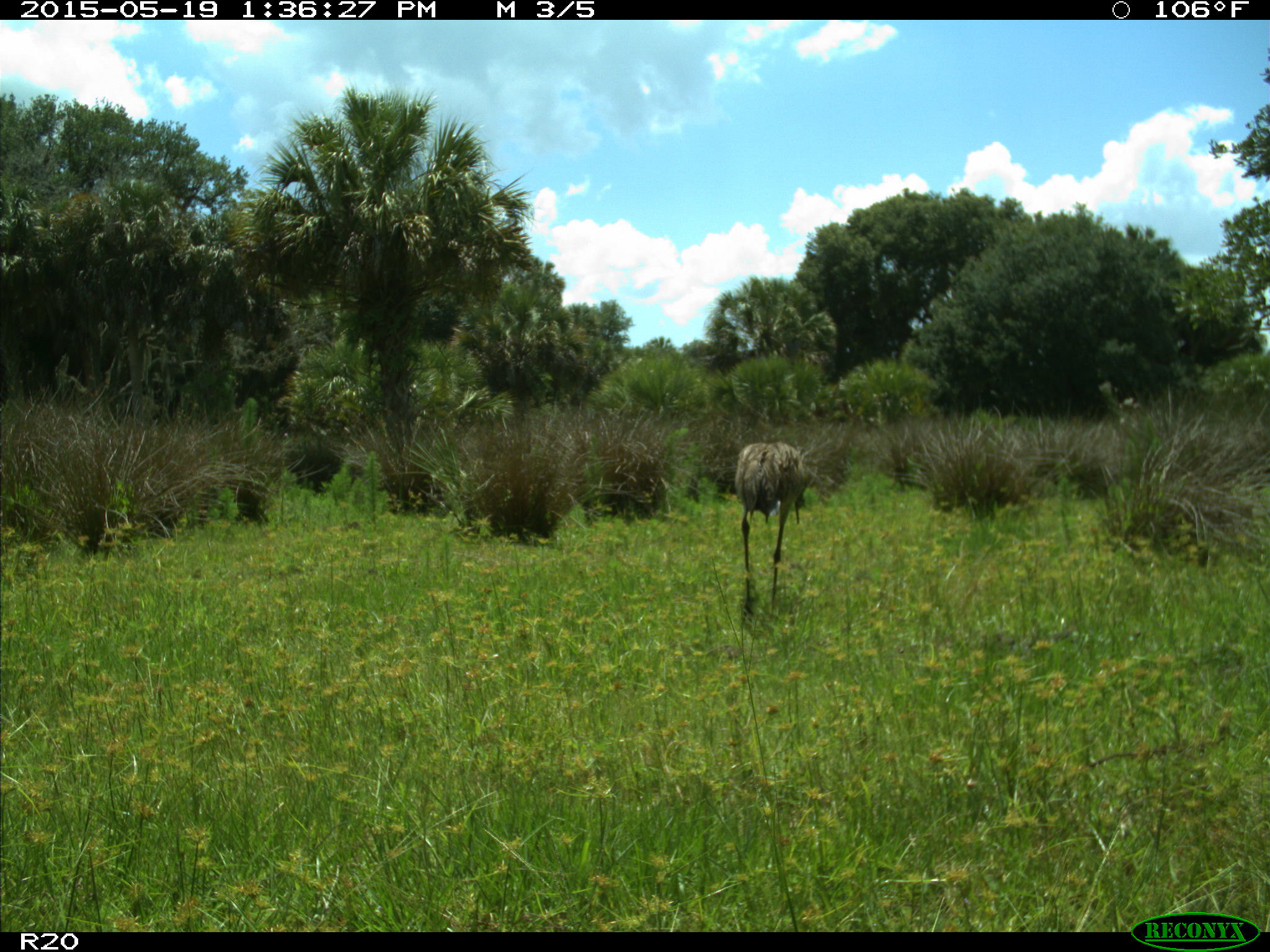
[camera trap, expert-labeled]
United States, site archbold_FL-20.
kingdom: Animalia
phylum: Chordata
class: Aves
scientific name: Aves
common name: birds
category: unidentified bird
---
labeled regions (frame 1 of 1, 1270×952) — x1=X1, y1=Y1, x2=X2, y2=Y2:
animal: x1=734, y1=441, x2=806, y2=619